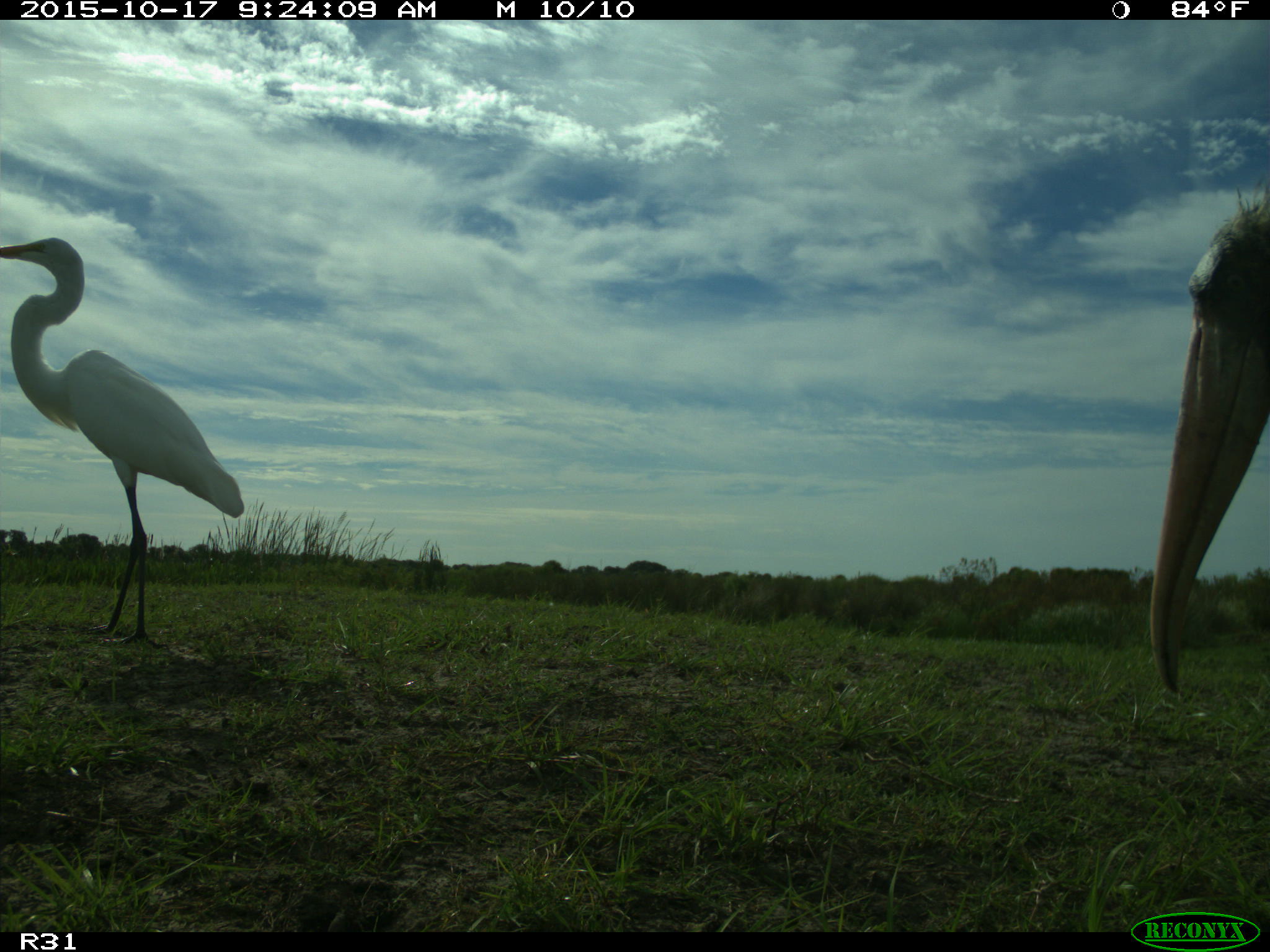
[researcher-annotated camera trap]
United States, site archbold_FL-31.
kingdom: Animalia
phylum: Chordata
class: Aves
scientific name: Aves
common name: birds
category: unidentified bird